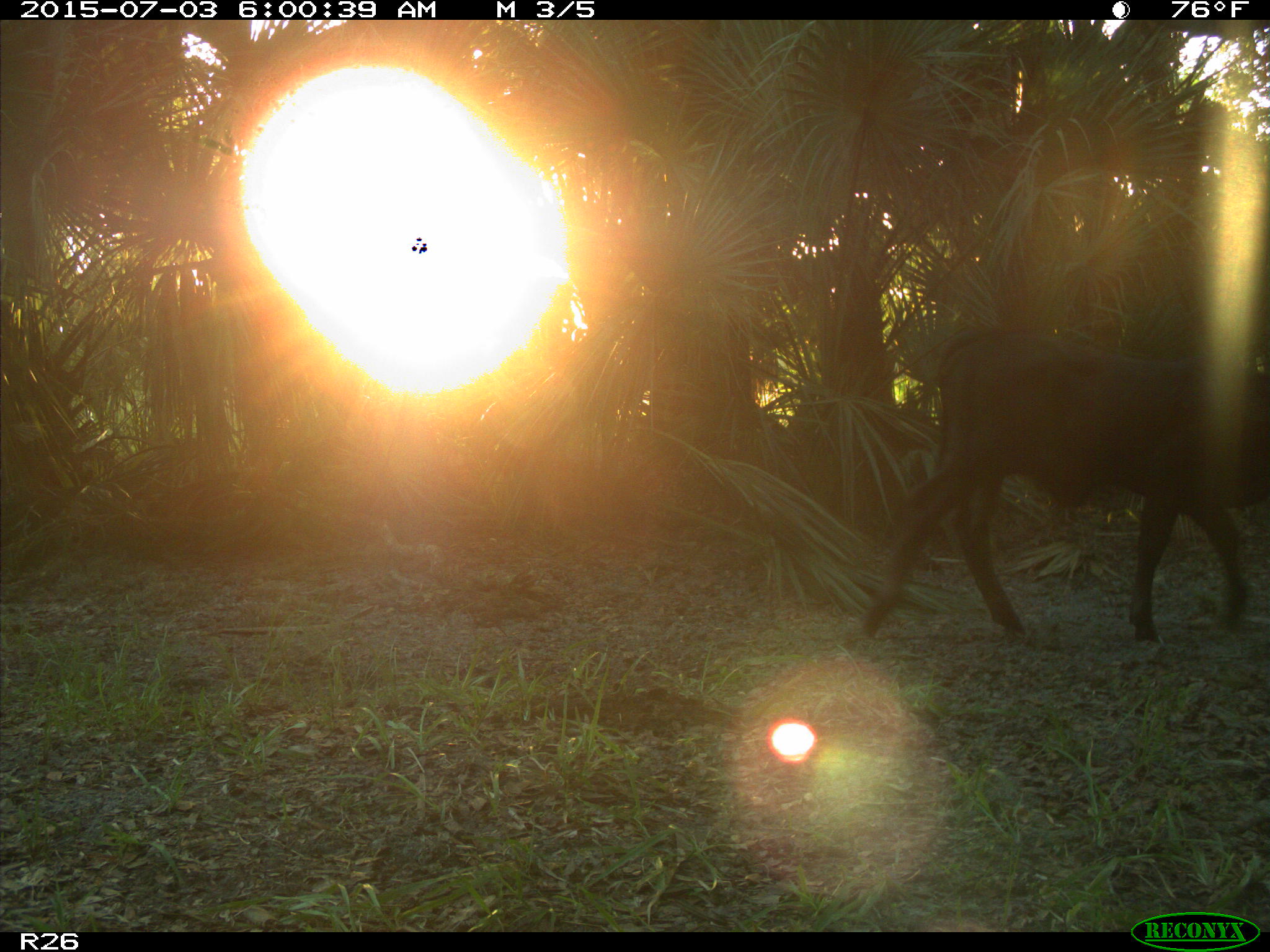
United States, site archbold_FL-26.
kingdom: Animalia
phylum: Chordata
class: Mammalia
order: Artiodactyla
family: Bovidae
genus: Bos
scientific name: Bos taurus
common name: domestic cow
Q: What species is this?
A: Bos taurus (domestic cow).